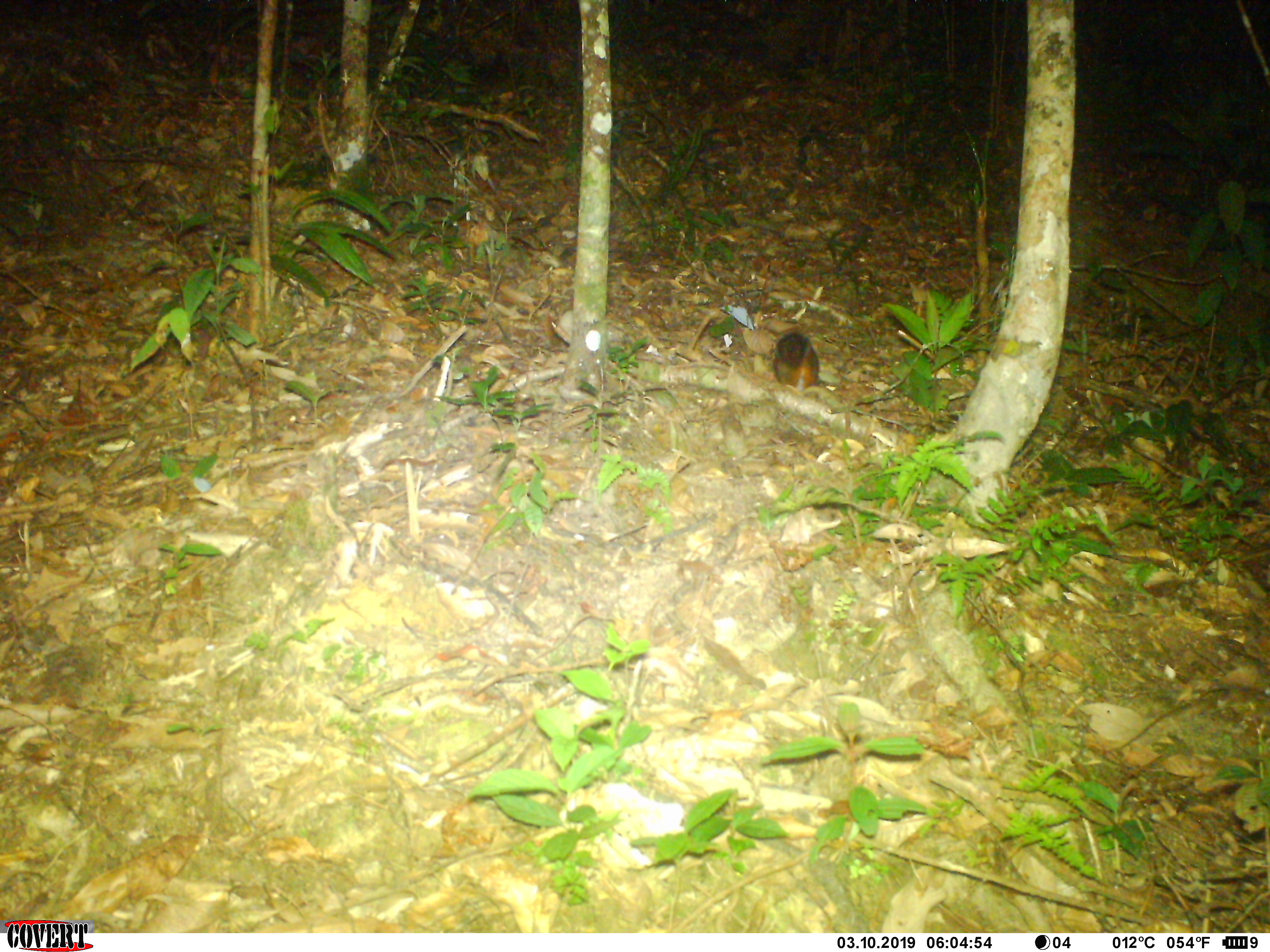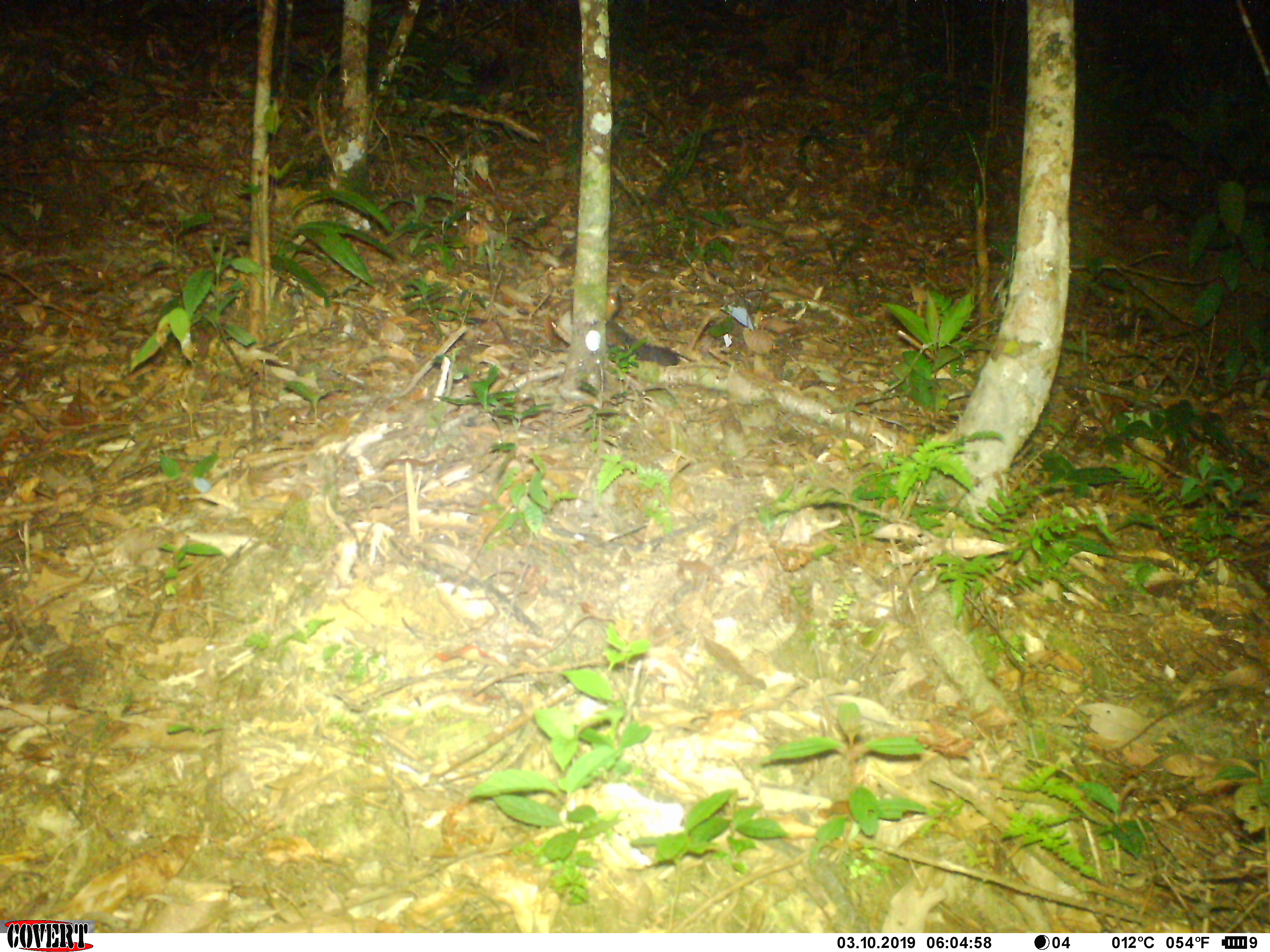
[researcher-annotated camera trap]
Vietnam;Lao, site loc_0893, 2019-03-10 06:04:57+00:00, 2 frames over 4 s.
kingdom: Animalia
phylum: Chordata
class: Mammalia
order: Rodentia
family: Sciuridae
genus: Dremomys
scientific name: Dremomys rufigenis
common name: red-cheeked squirrel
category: red cheeked squirrel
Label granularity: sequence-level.